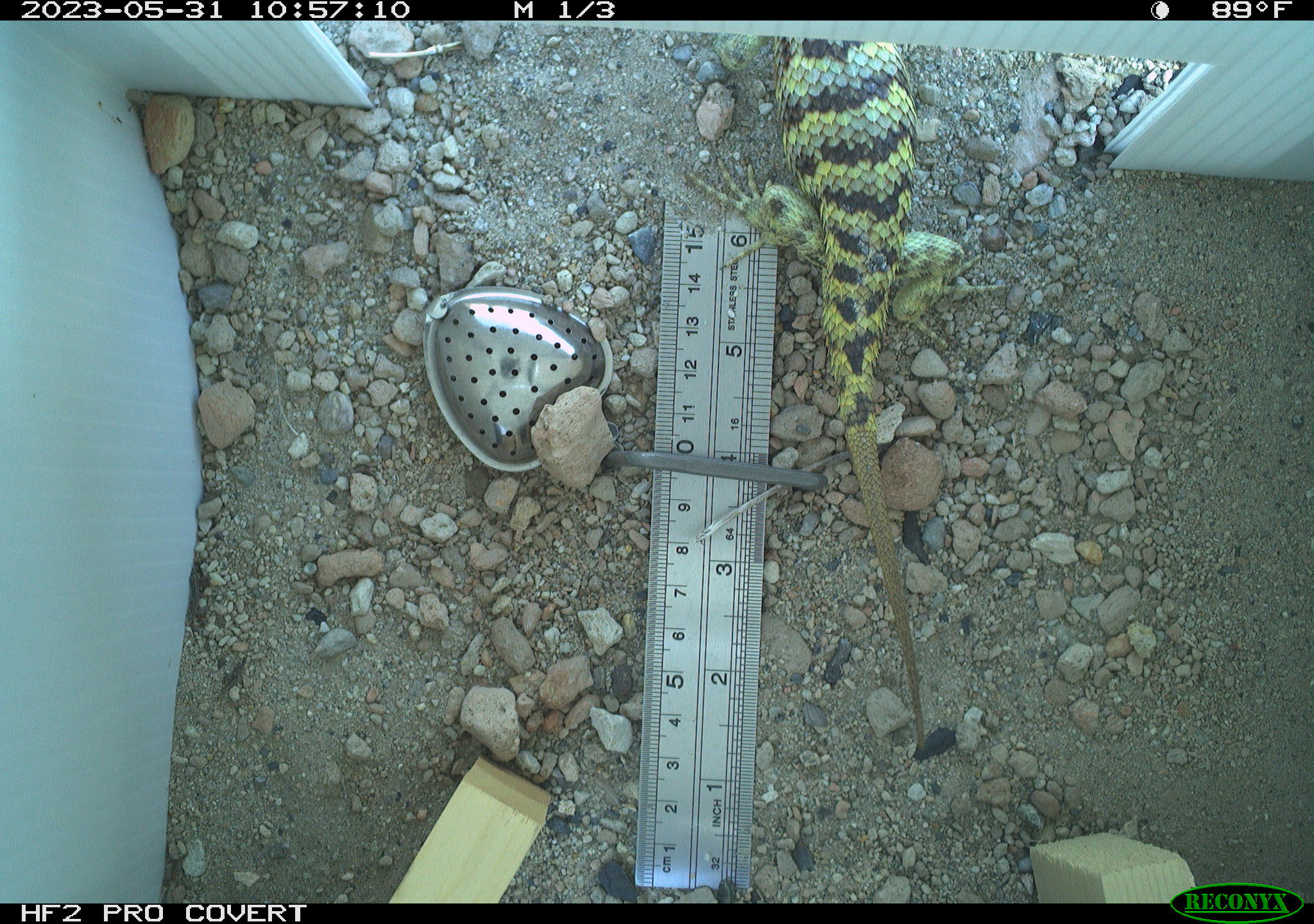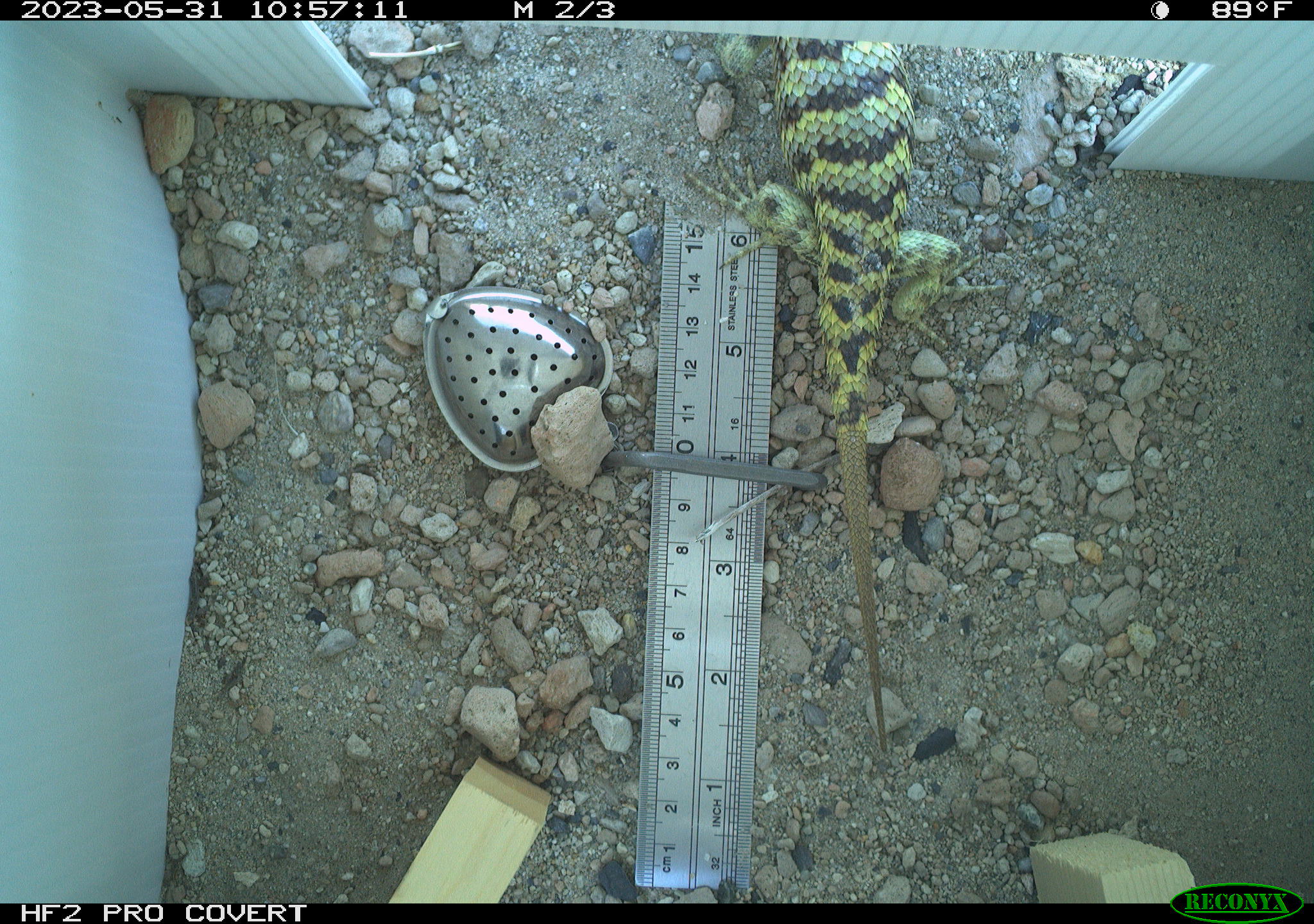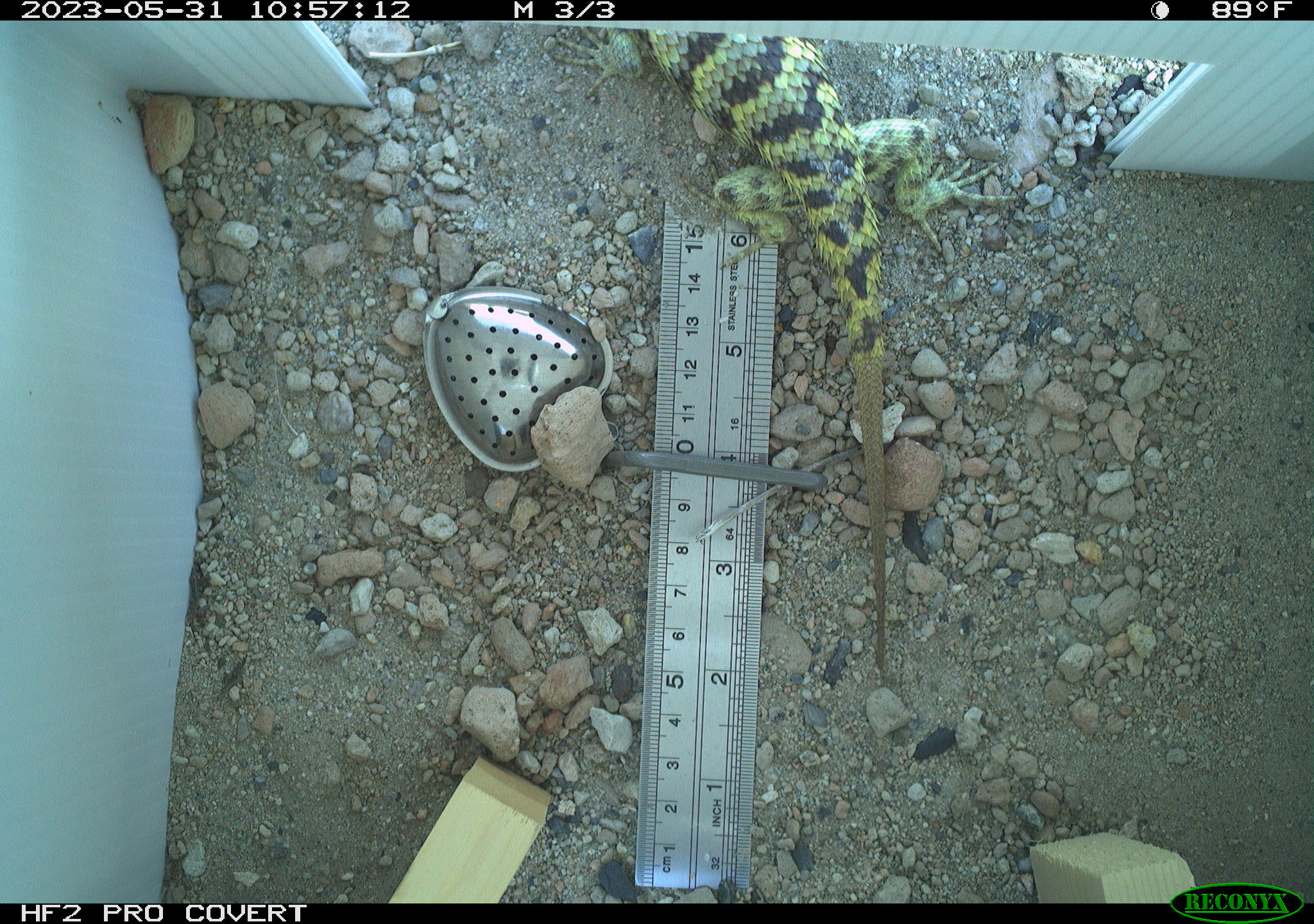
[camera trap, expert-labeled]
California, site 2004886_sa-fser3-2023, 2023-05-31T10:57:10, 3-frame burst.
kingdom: Animalia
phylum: Chordata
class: Reptilia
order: Squamata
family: Phrynosomatidae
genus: Sceloporus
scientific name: Sceloporus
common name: spiny lizards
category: sceloporus species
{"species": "sceloporus species (spiny lizards) (Sceloporus)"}